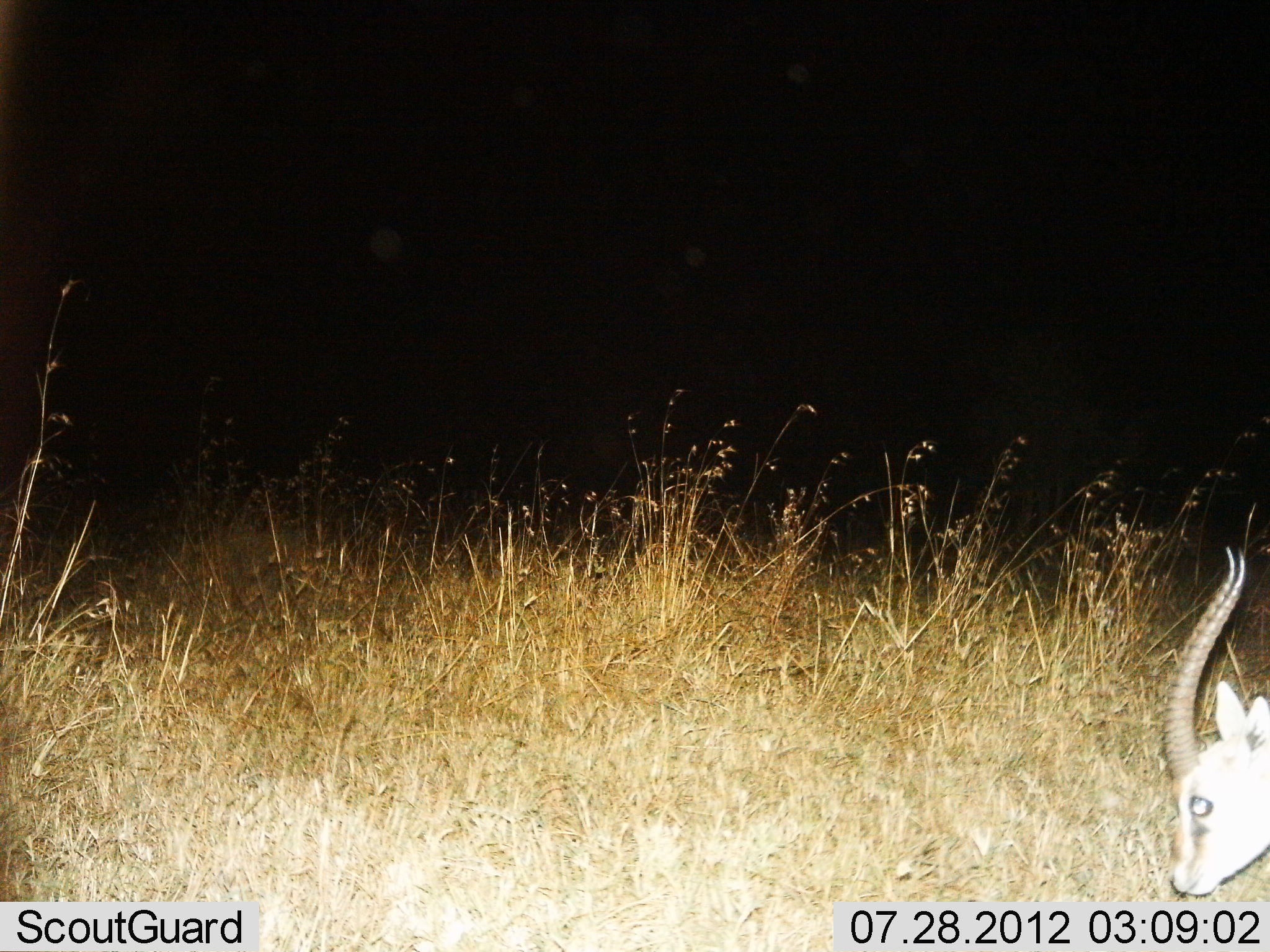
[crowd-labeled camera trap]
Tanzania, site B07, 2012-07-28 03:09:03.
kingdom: Animalia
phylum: Chordata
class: Mammalia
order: Artiodactyla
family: Bovidae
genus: Eudorcas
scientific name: Eudorcas thomsonii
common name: thomson's gazelle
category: gazellethomsons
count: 1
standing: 22%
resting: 0%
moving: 11%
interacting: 0%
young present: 0%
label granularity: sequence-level